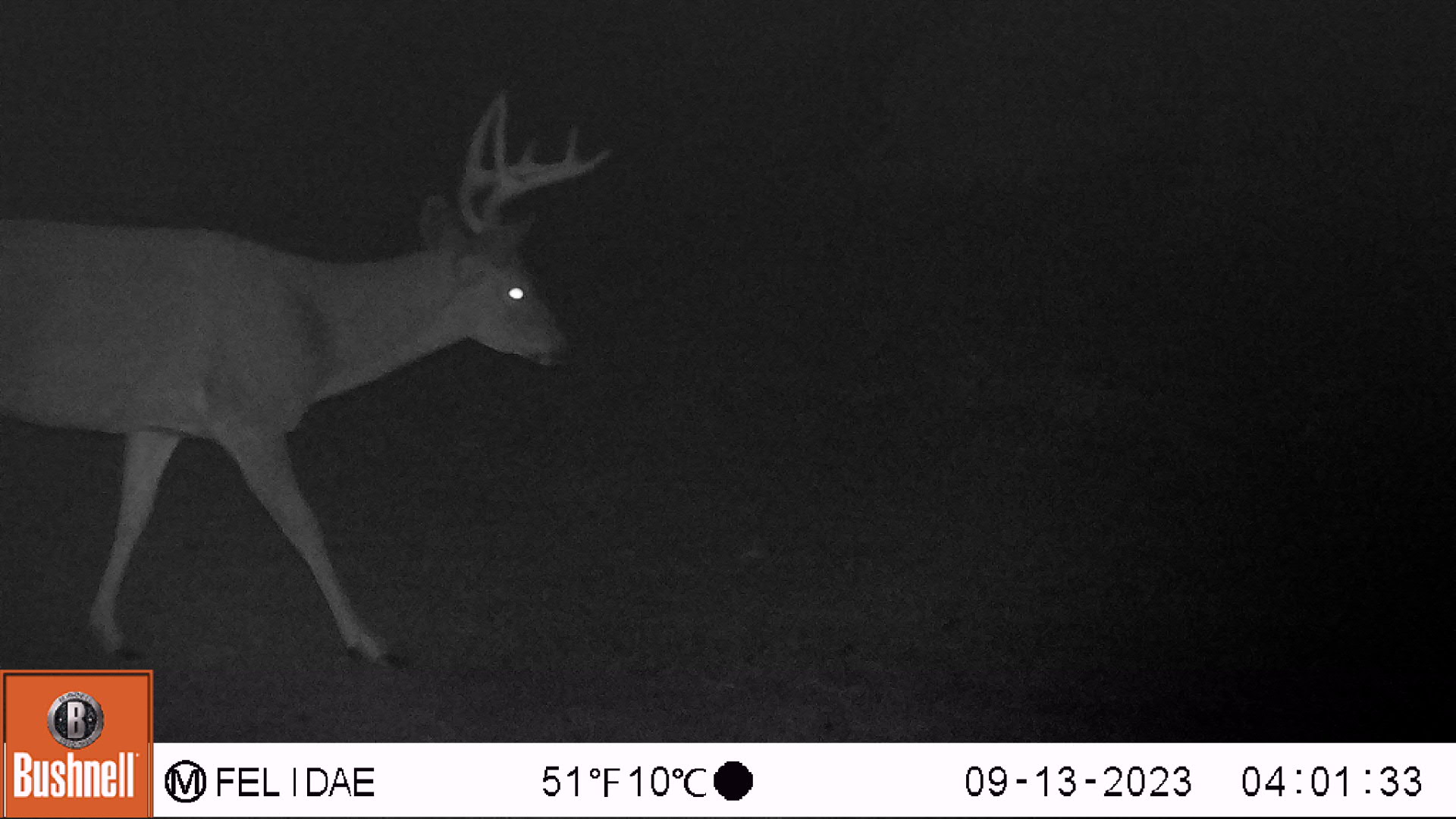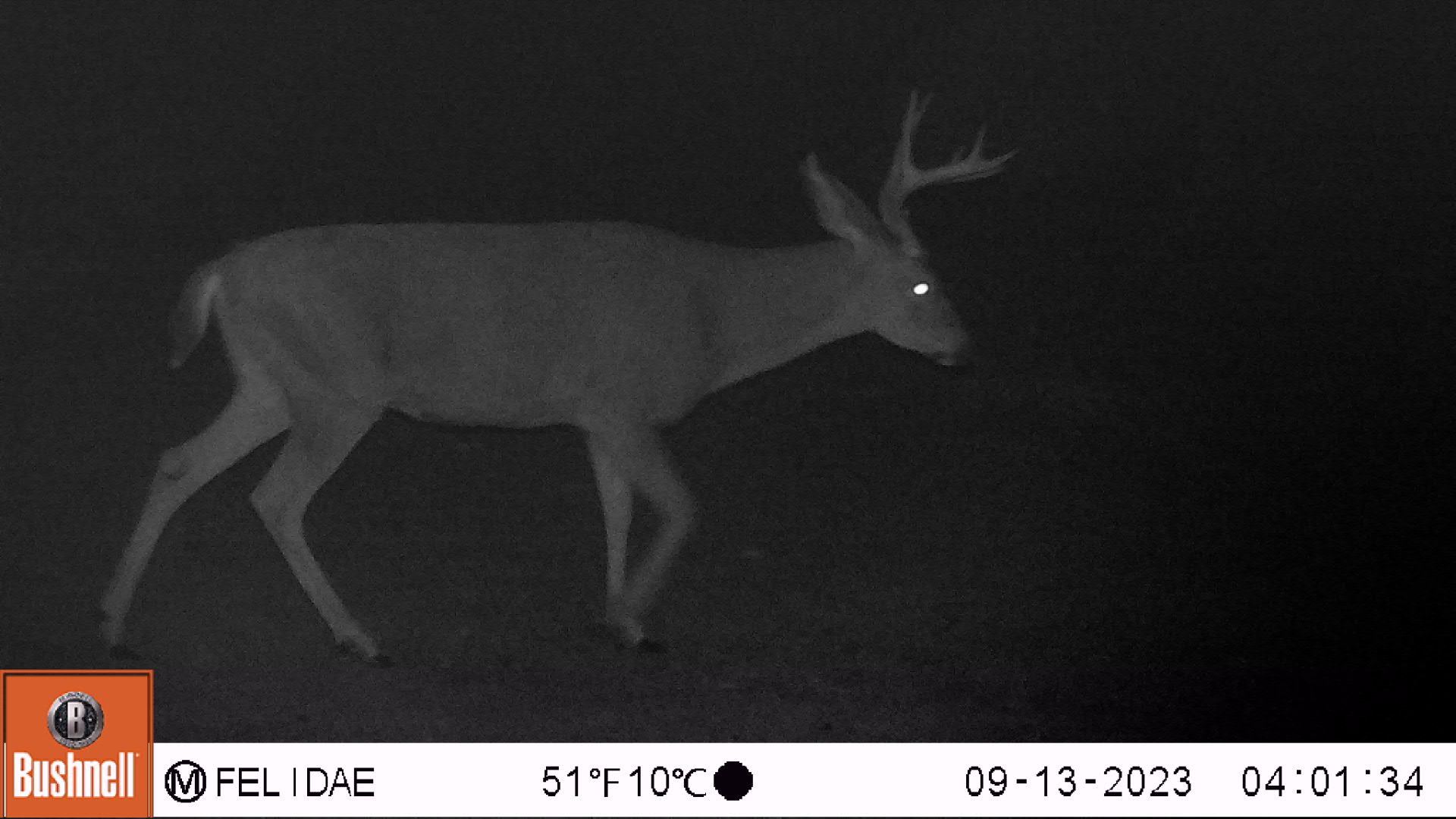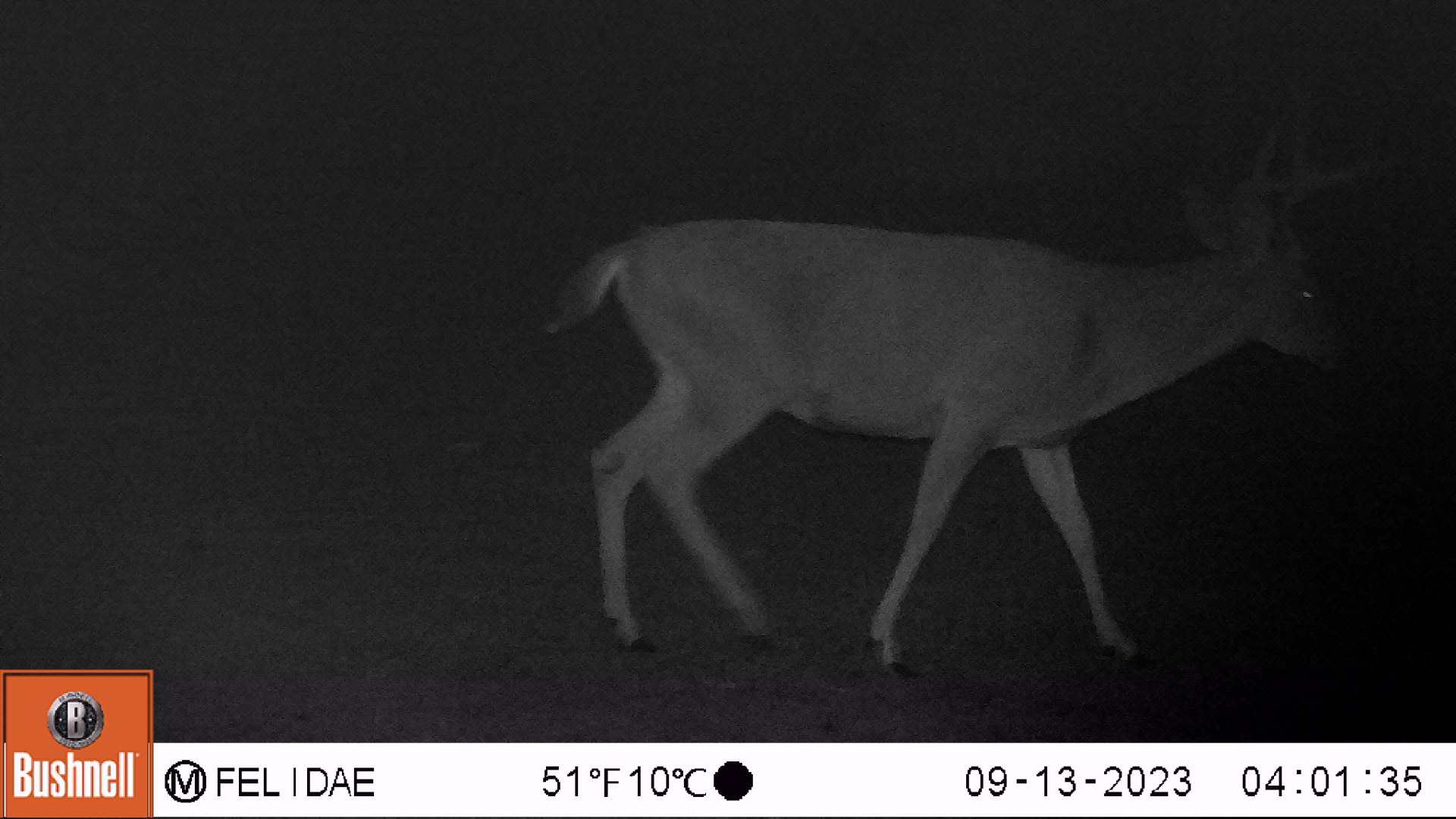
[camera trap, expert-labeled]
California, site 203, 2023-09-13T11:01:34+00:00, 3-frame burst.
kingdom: Animalia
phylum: Chordata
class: Mammalia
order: Artiodactyla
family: Cervidae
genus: Odocoileus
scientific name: Odocoileus hemionus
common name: mule deer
Mule deer (Odocoileus hemionus).